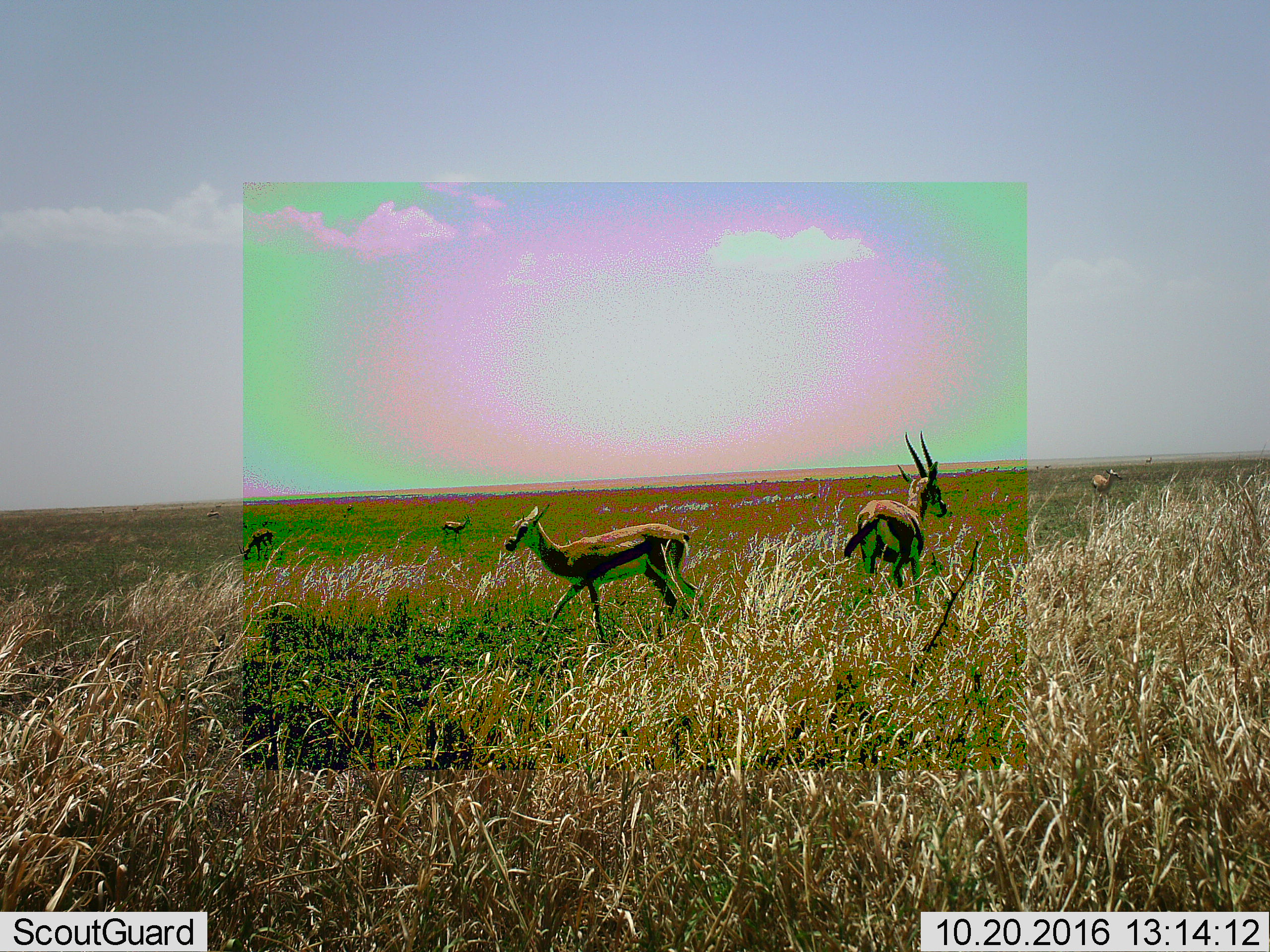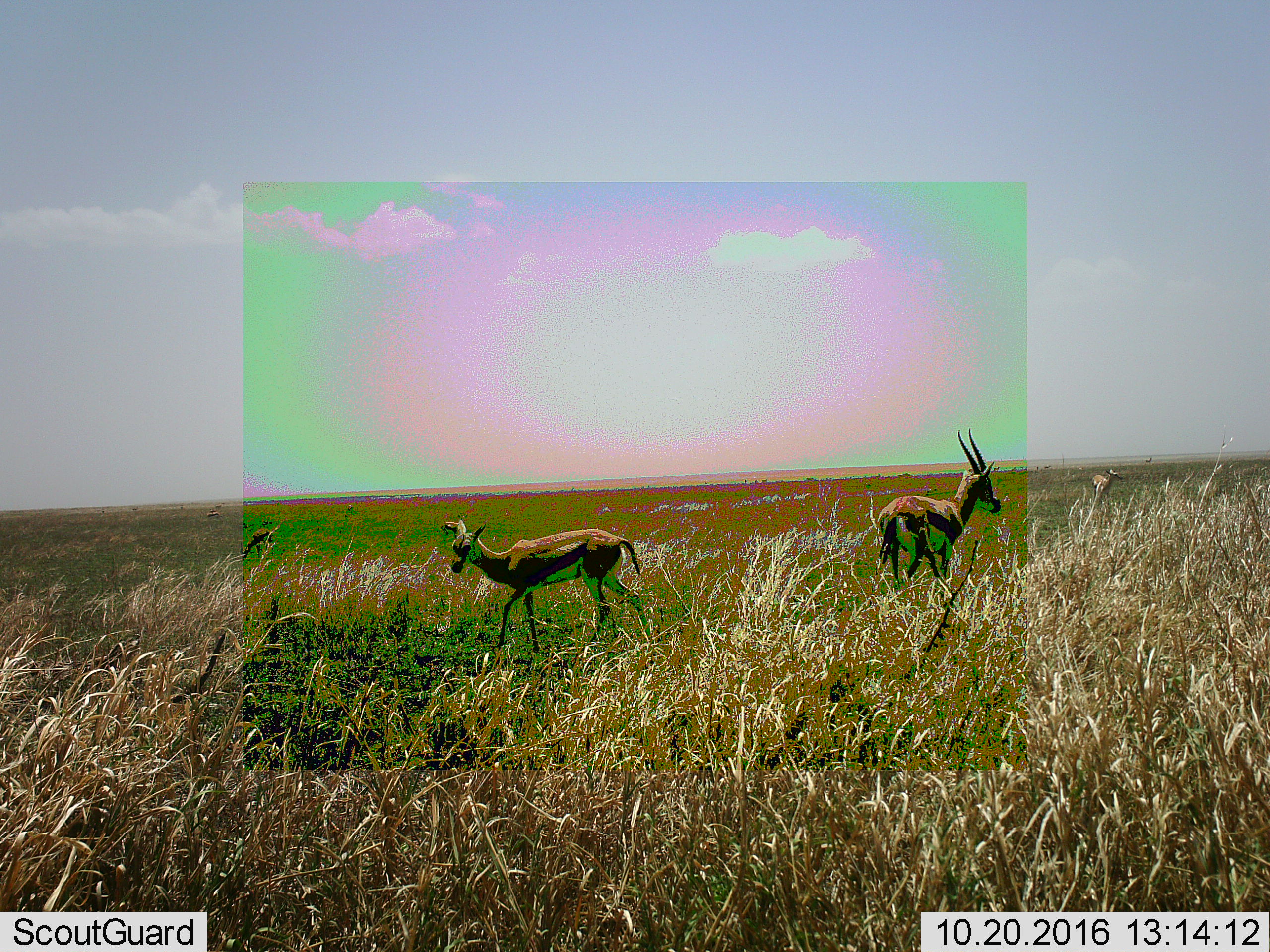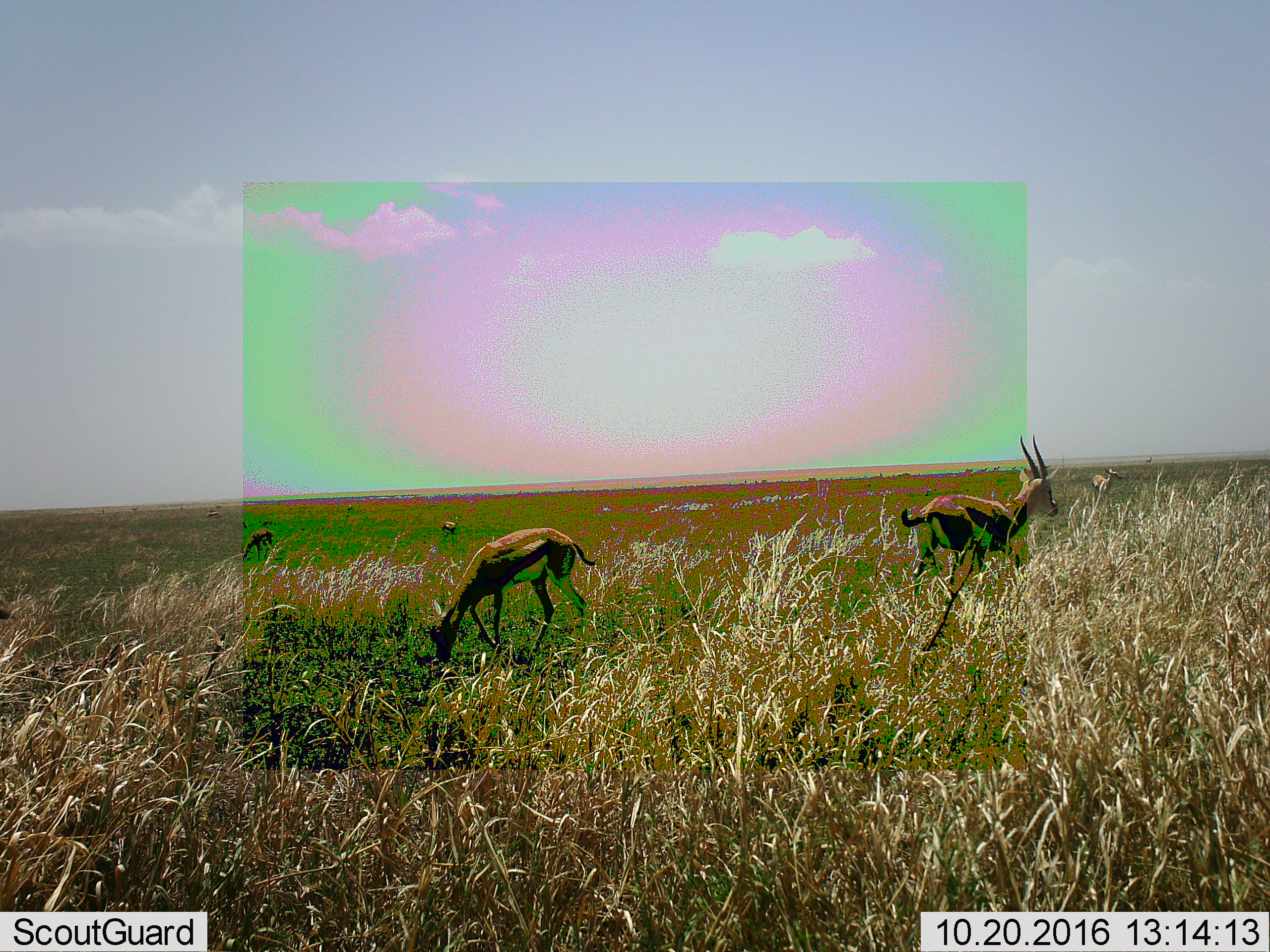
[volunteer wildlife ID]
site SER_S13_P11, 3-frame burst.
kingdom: Animalia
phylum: Chordata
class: Mammalia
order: Artiodactyla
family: Bovidae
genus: Eudorcas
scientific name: Eudorcas thomsonii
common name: thomson's gazelle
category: gazellethomsons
Gazellethomsons (thomson's gazelle) (Eudorcas thomsonii), count 6. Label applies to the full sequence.